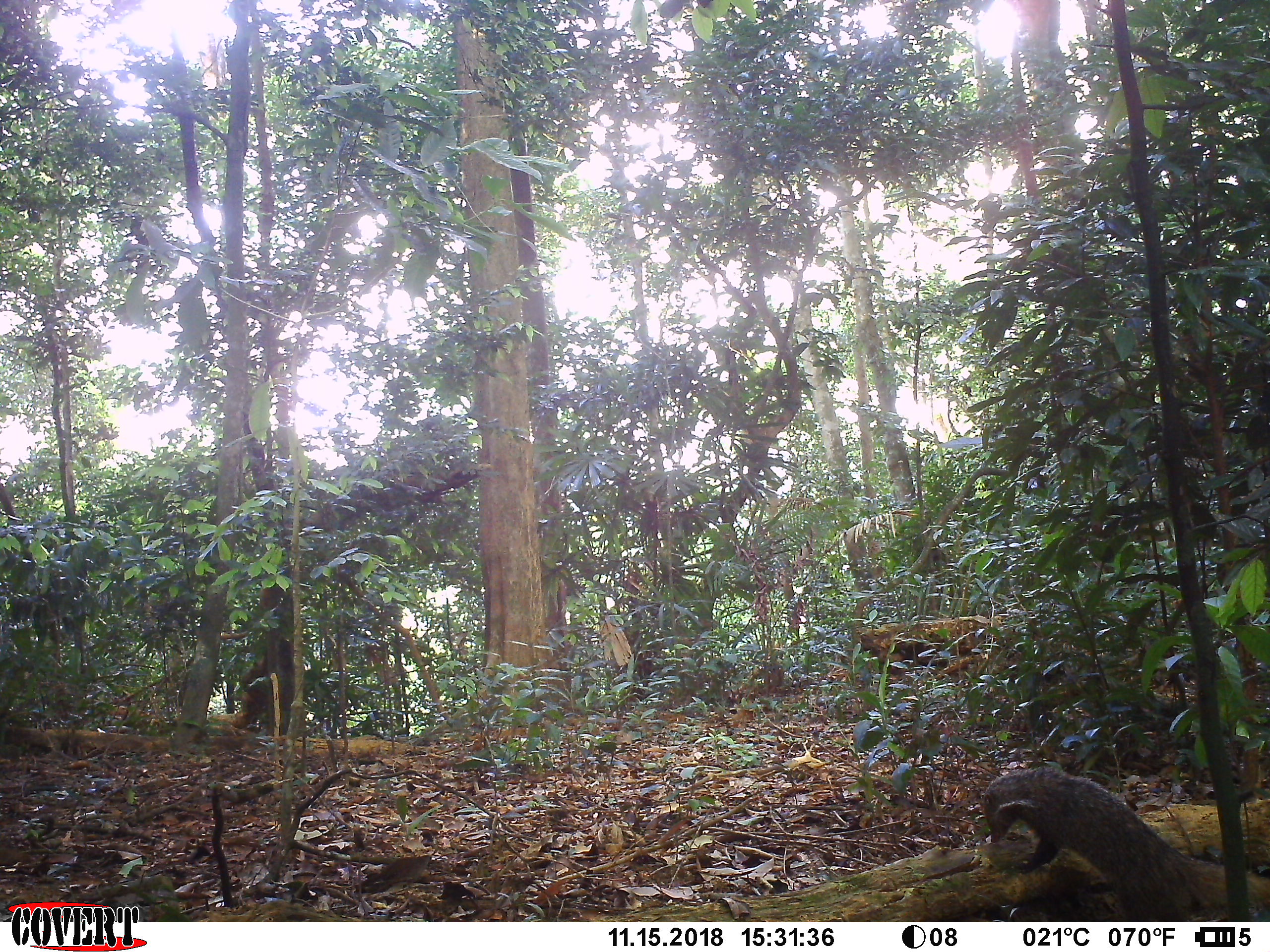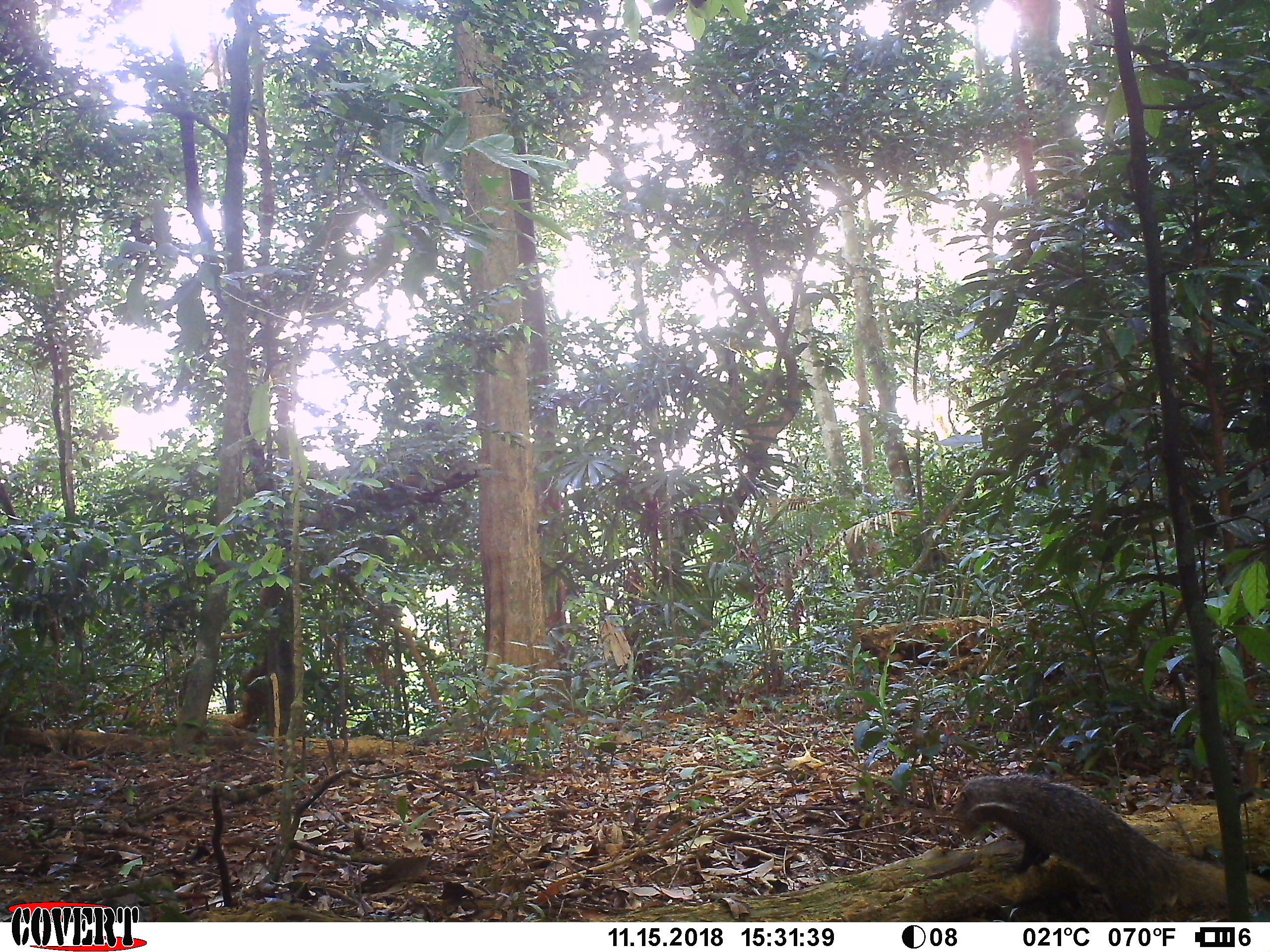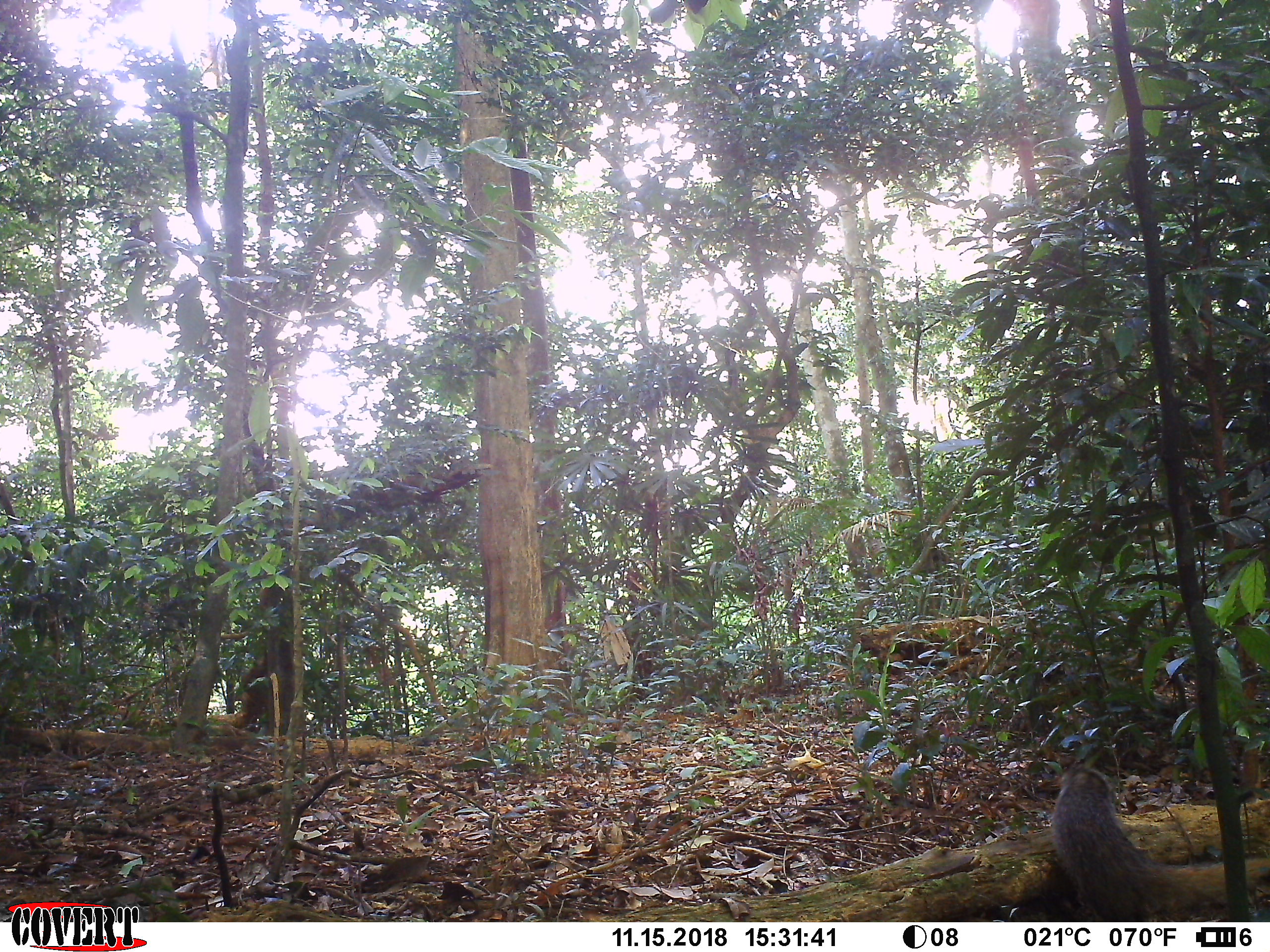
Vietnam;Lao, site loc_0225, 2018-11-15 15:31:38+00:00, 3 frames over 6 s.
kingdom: Animalia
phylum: Chordata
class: Mammalia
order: Carnivora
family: Herpestidae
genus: Urva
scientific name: Urva urva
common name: crab-eating mongoose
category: crab eating mongoose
Crab eating mongoose (crab-eating mongoose) (Urva urva). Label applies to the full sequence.